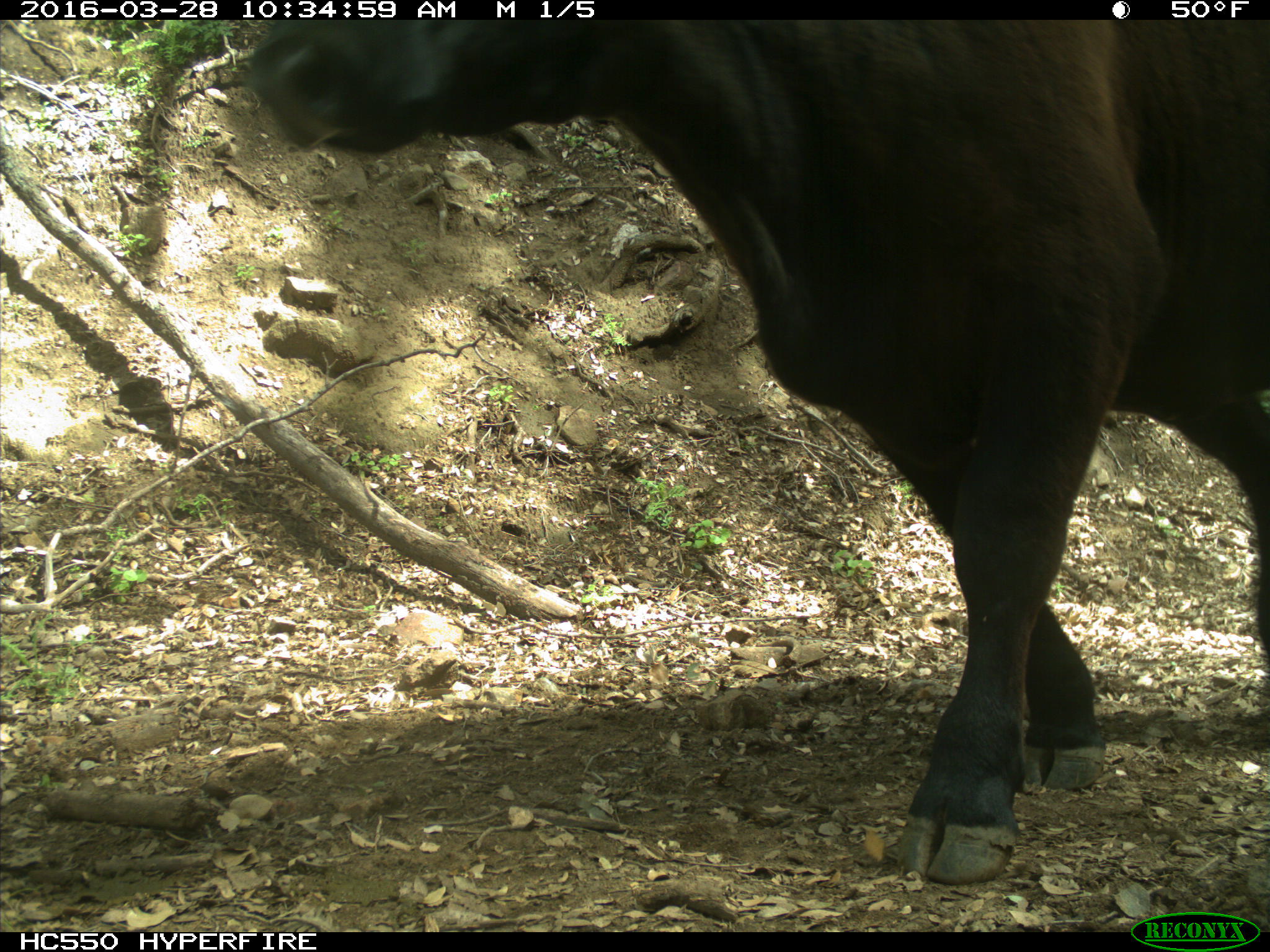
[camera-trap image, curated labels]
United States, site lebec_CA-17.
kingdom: Animalia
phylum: Chordata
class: Mammalia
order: Artiodactyla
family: Bovidae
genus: Bos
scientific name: Bos taurus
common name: domestic cow